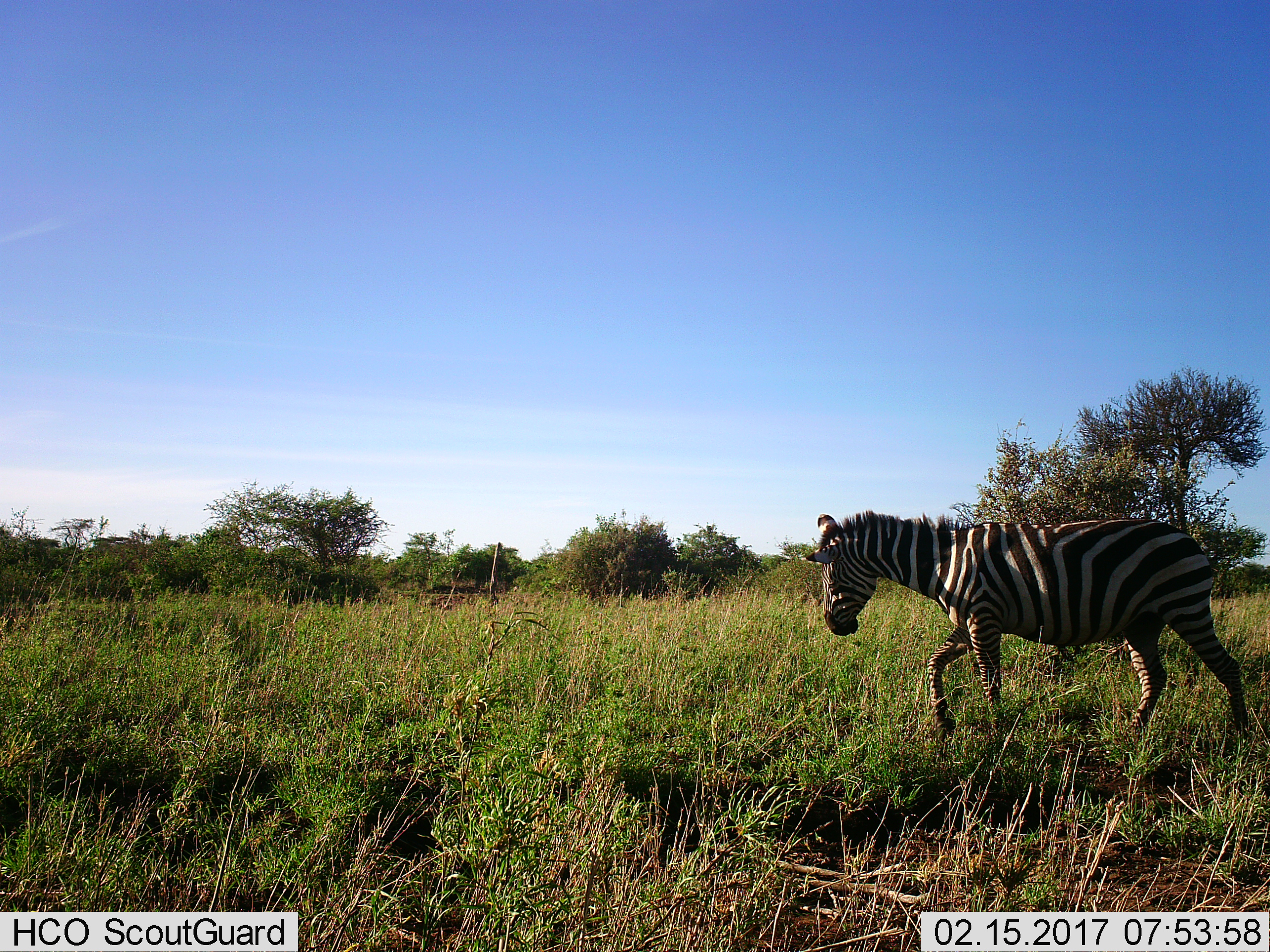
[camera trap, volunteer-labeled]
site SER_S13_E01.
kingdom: Animalia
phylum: Chordata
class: Mammalia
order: Perissodactyla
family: Equidae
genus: Equus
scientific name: Equus quagga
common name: plains zebra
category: zebraplains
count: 1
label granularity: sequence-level